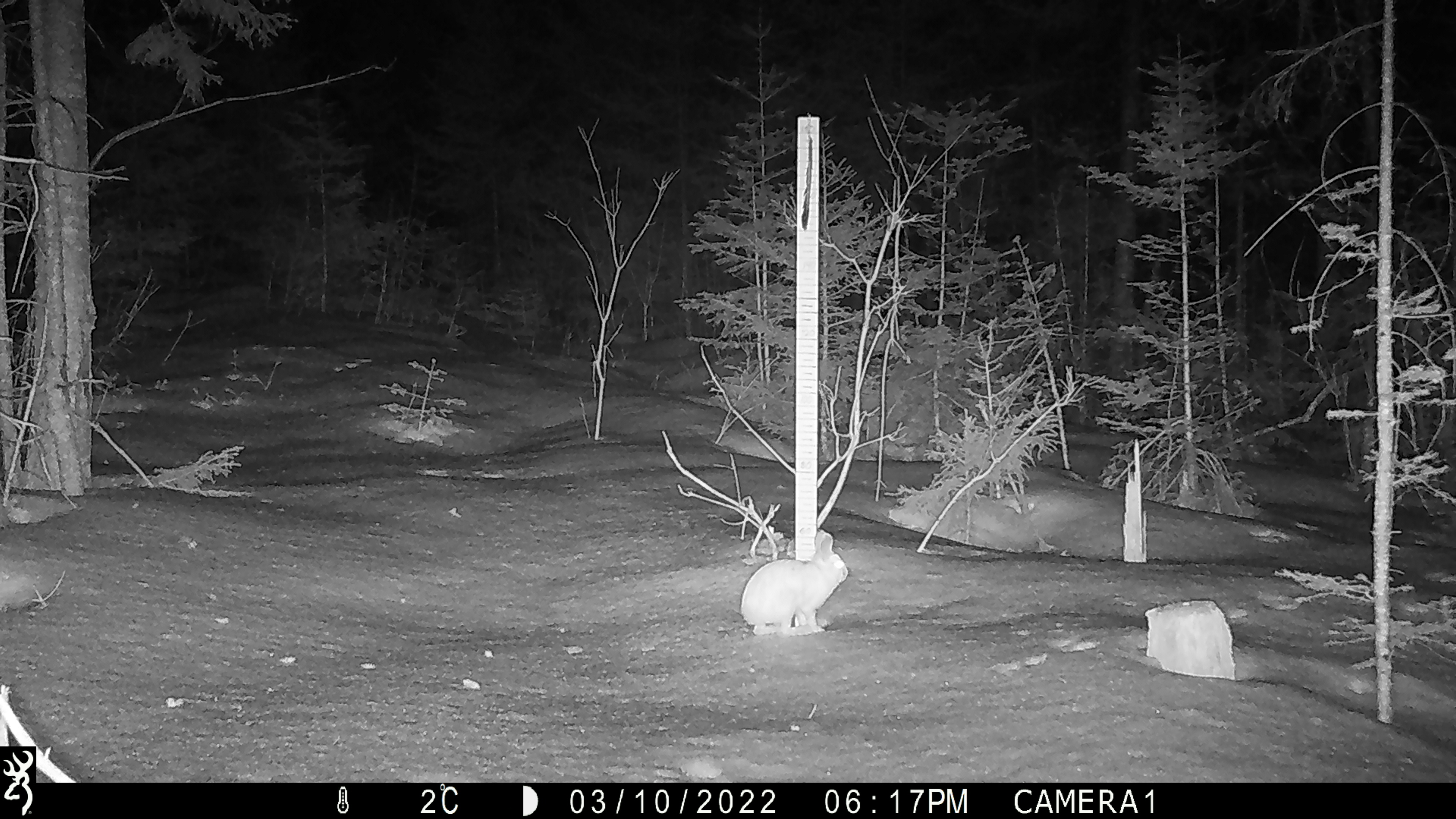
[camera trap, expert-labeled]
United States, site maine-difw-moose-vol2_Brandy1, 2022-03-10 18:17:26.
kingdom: Animalia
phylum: Chordata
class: Mammalia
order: Lagomorpha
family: Leporidae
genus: Lepus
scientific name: Lepus americanus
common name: snowshoe hare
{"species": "snowshoe hare (Lepus americanus)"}